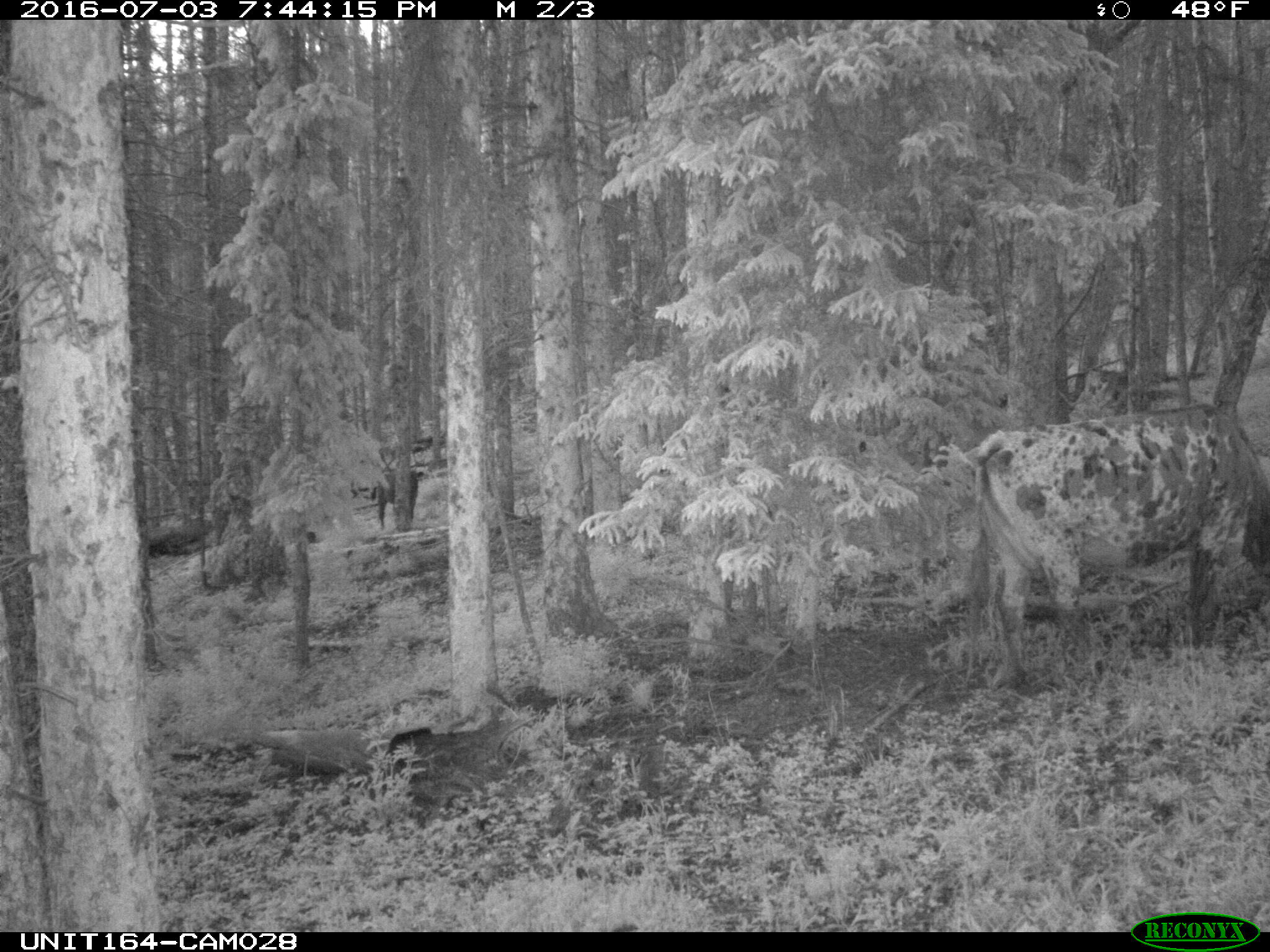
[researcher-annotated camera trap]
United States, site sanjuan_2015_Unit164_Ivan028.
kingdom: Animalia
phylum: Chordata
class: Mammalia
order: Artiodactyla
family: Bovidae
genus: Bos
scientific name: Bos taurus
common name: domestic cow